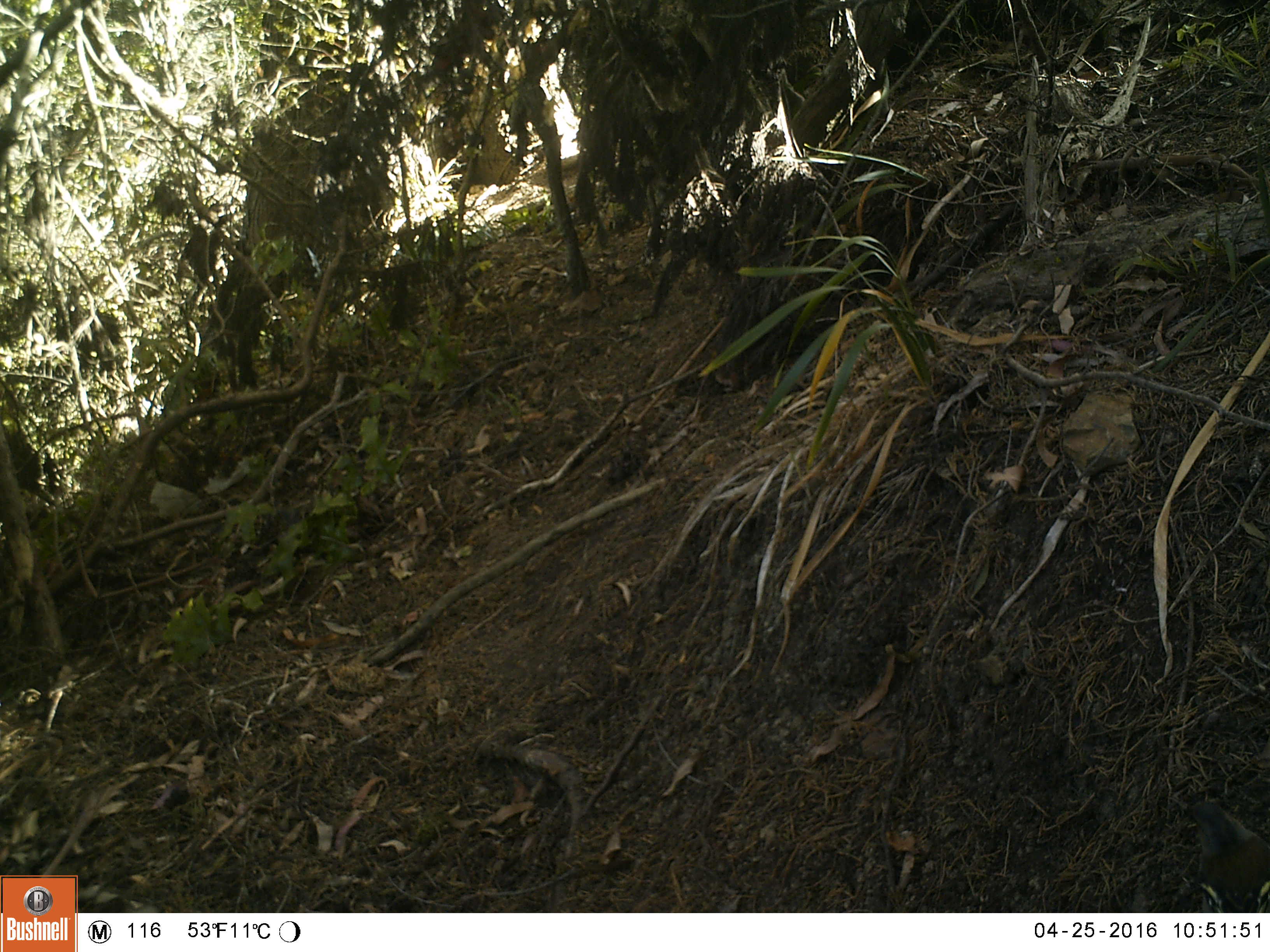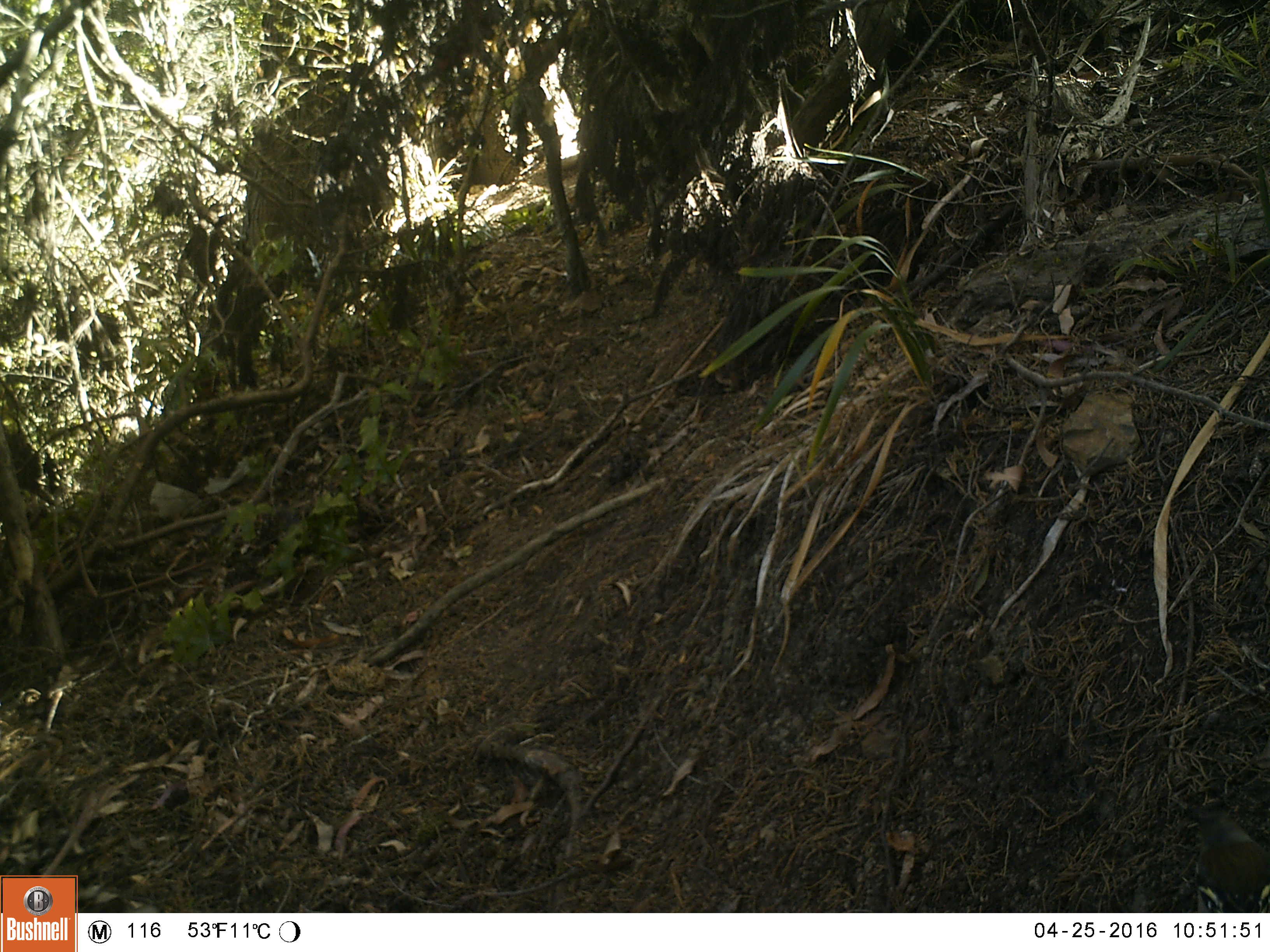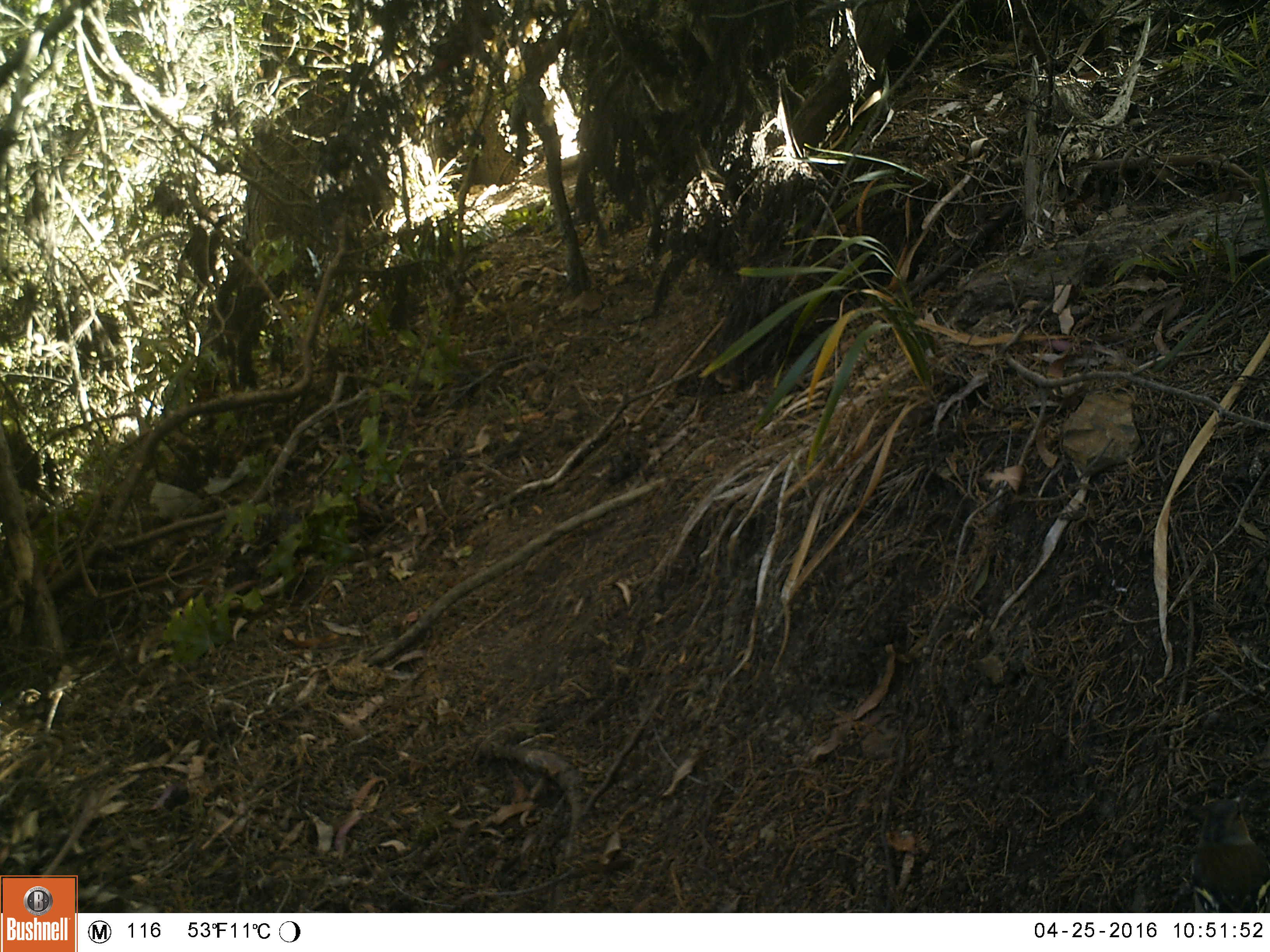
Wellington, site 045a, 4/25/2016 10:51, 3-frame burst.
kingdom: Animalia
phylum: Chordata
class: Aves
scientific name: Aves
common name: bird